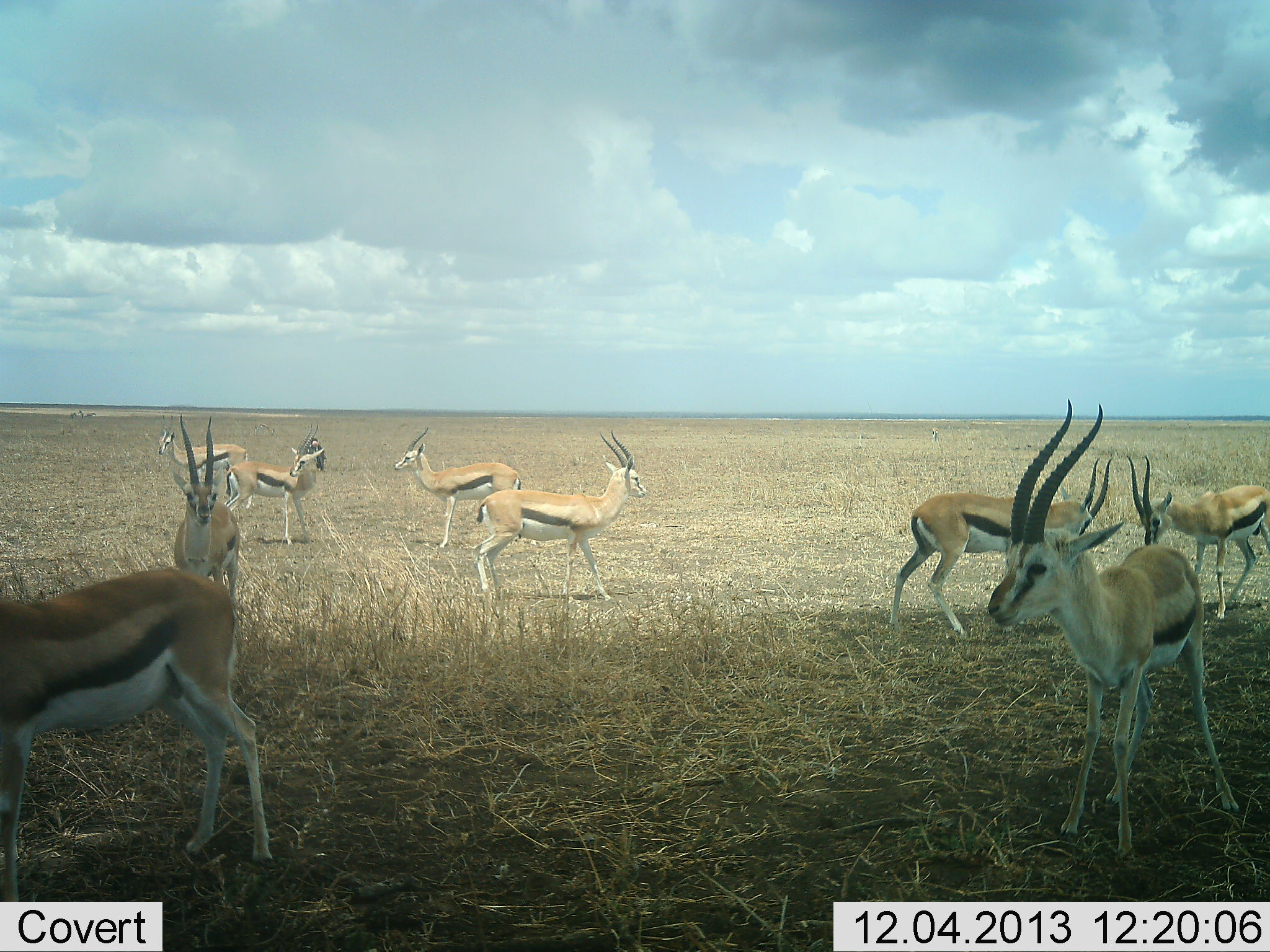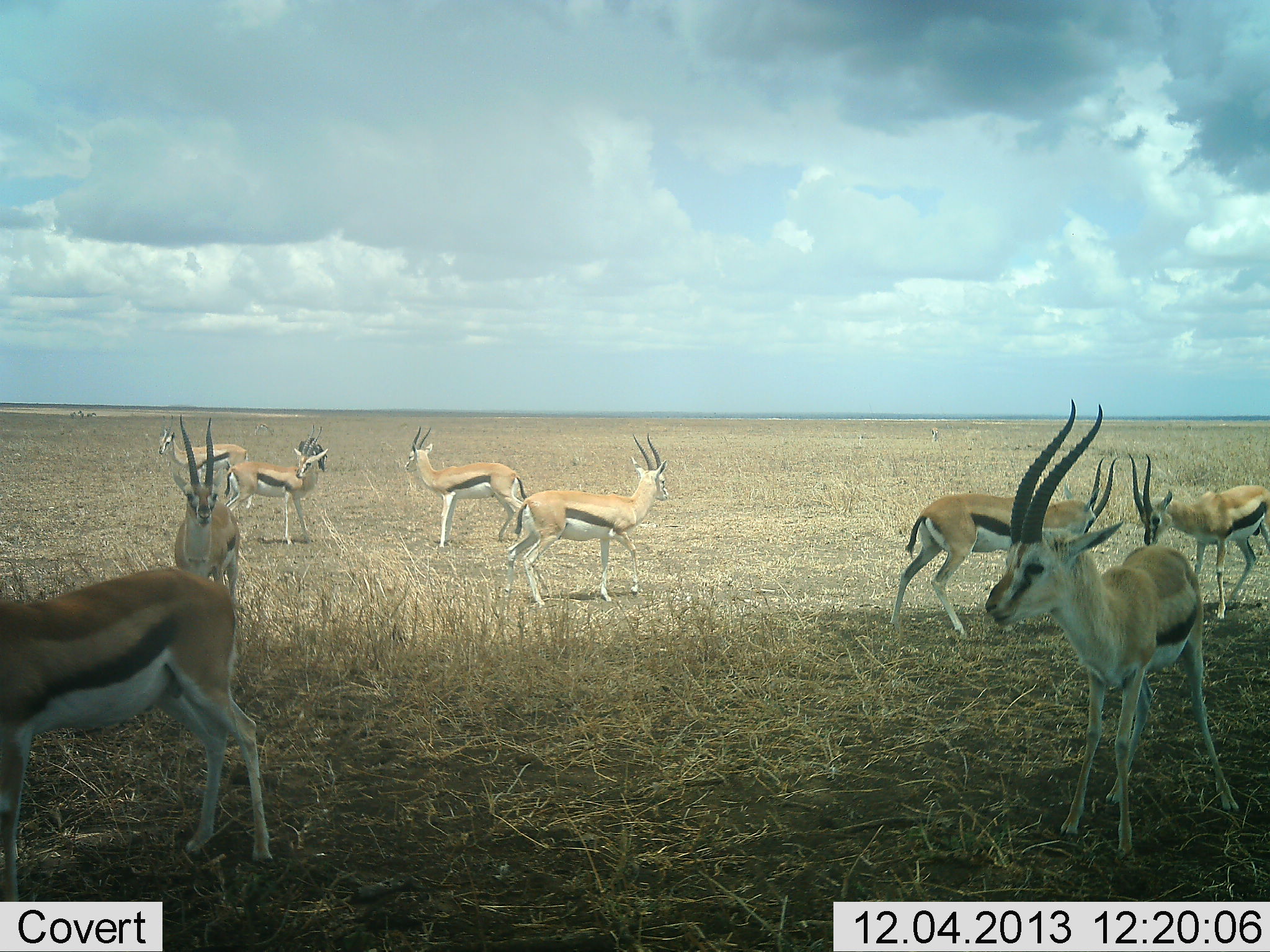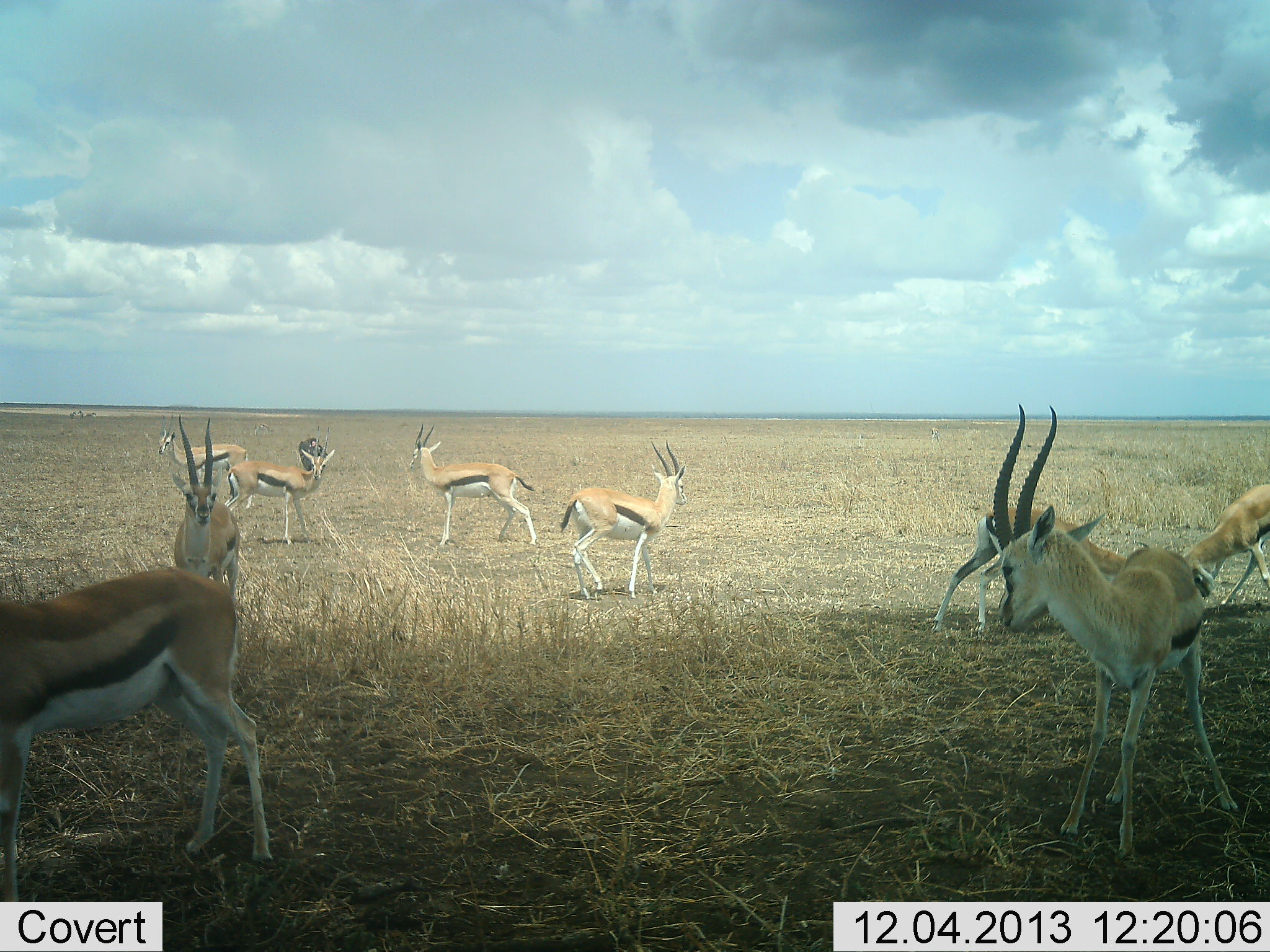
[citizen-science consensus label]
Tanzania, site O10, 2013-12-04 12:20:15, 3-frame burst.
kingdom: Animalia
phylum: Chordata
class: Mammalia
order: Artiodactyla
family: Bovidae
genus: Eudorcas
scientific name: Eudorcas thomsonii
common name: thomson's gazelle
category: gazellethomsons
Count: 9.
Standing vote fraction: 100%.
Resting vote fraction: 20%.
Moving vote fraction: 60%.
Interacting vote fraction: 50%.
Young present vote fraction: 0%.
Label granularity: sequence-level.